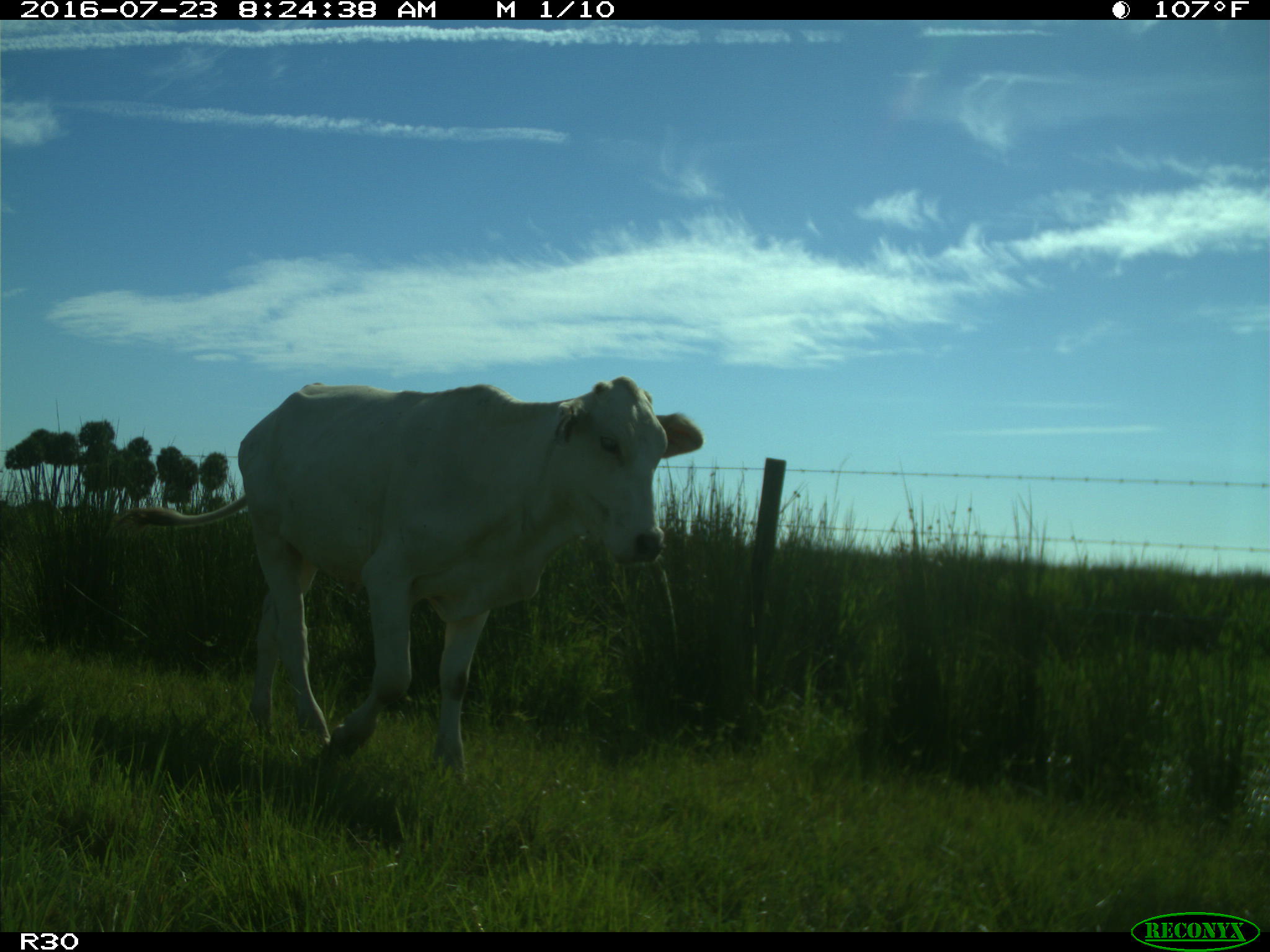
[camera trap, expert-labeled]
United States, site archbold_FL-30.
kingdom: Animalia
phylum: Chordata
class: Mammalia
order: Artiodactyla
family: Bovidae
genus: Bos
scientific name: Bos taurus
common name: domestic cow